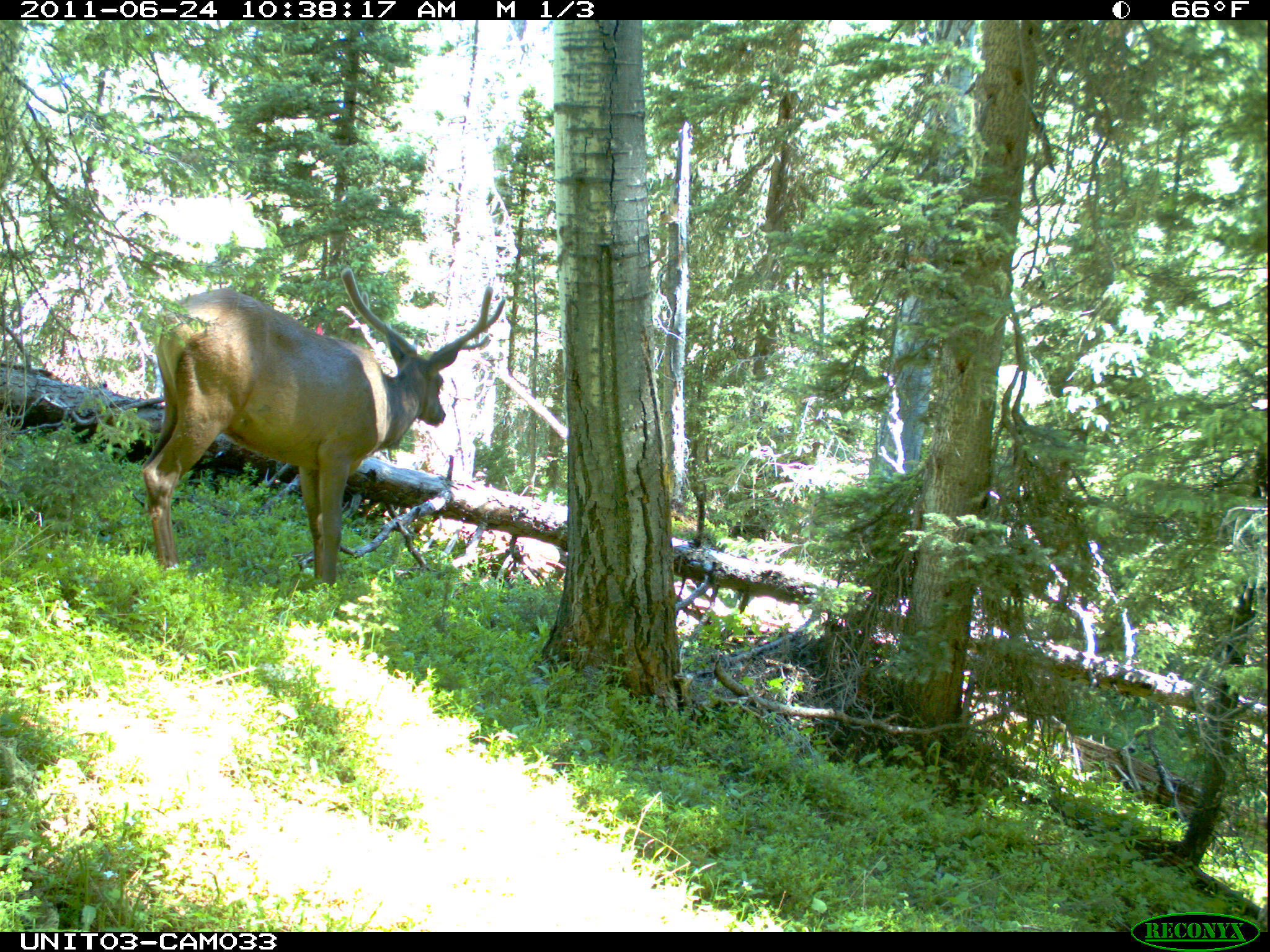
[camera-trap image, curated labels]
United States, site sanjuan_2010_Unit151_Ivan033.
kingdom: Animalia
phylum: Chordata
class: Mammalia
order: Artiodactyla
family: Cervidae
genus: Cervus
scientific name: Cervus elaphus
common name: red deer